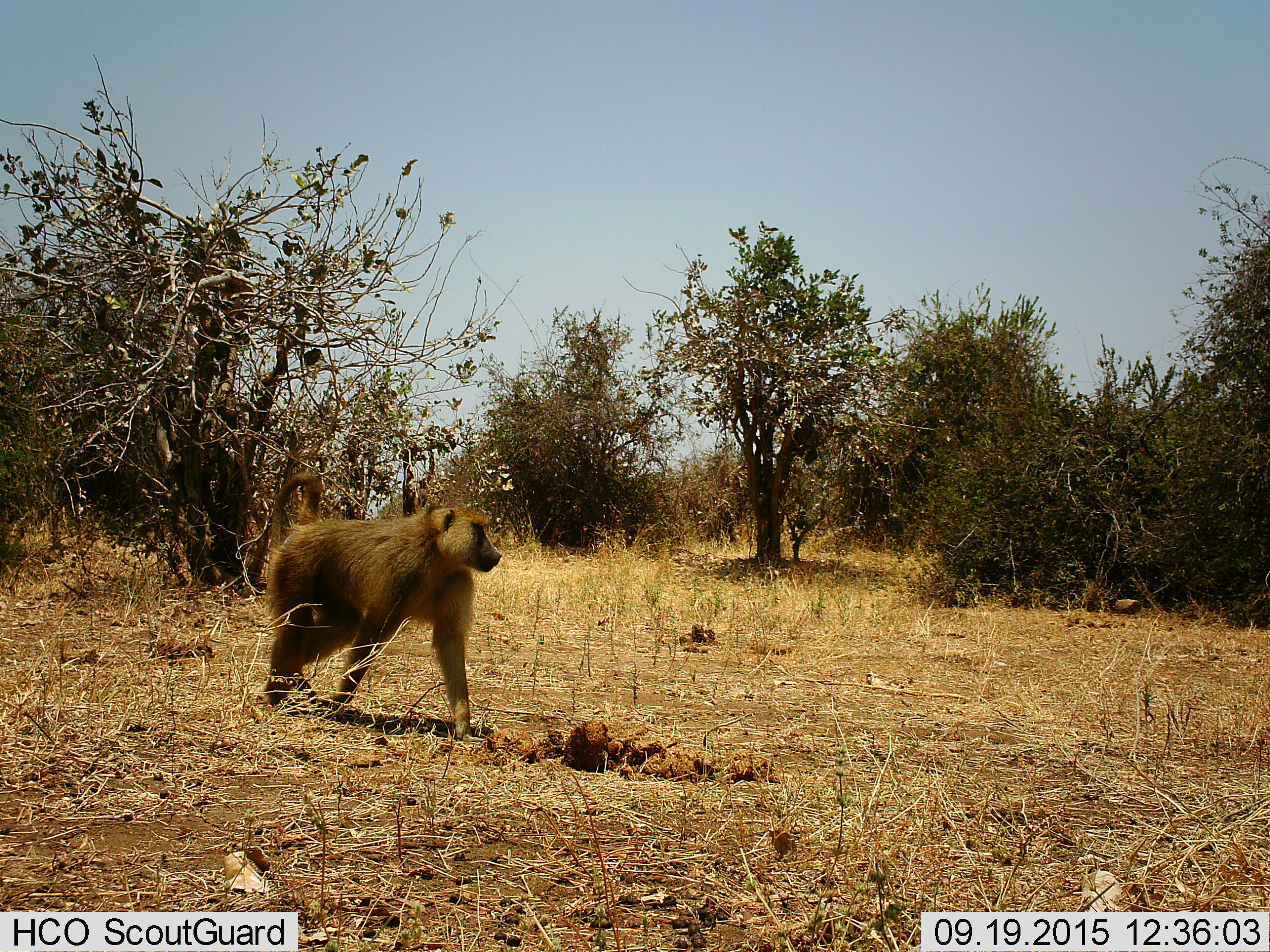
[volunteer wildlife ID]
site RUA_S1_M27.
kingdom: Animalia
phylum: Chordata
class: Mammalia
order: Primates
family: Cercopithecidae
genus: Papio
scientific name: Papio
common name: baboon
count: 1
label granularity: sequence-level